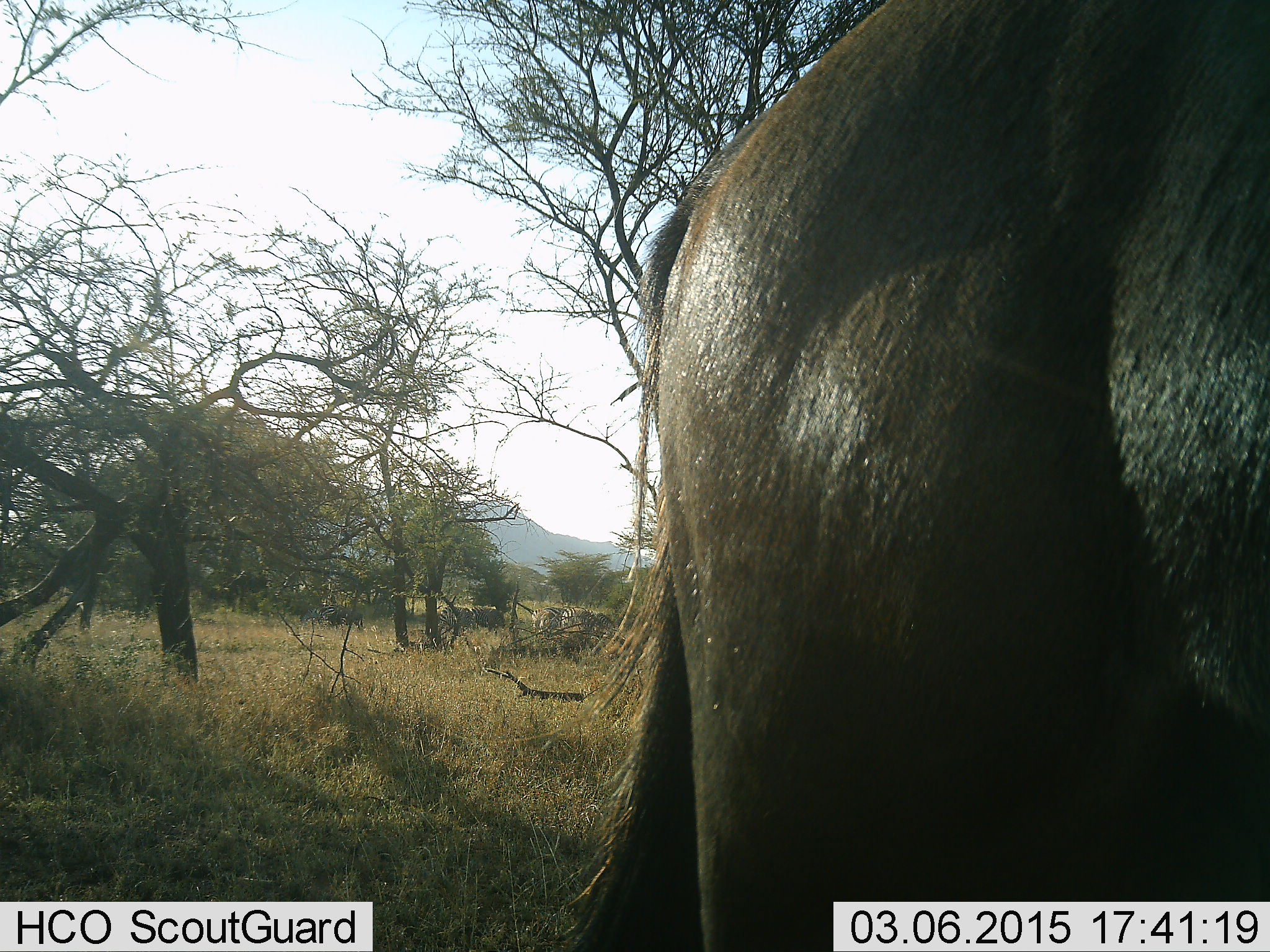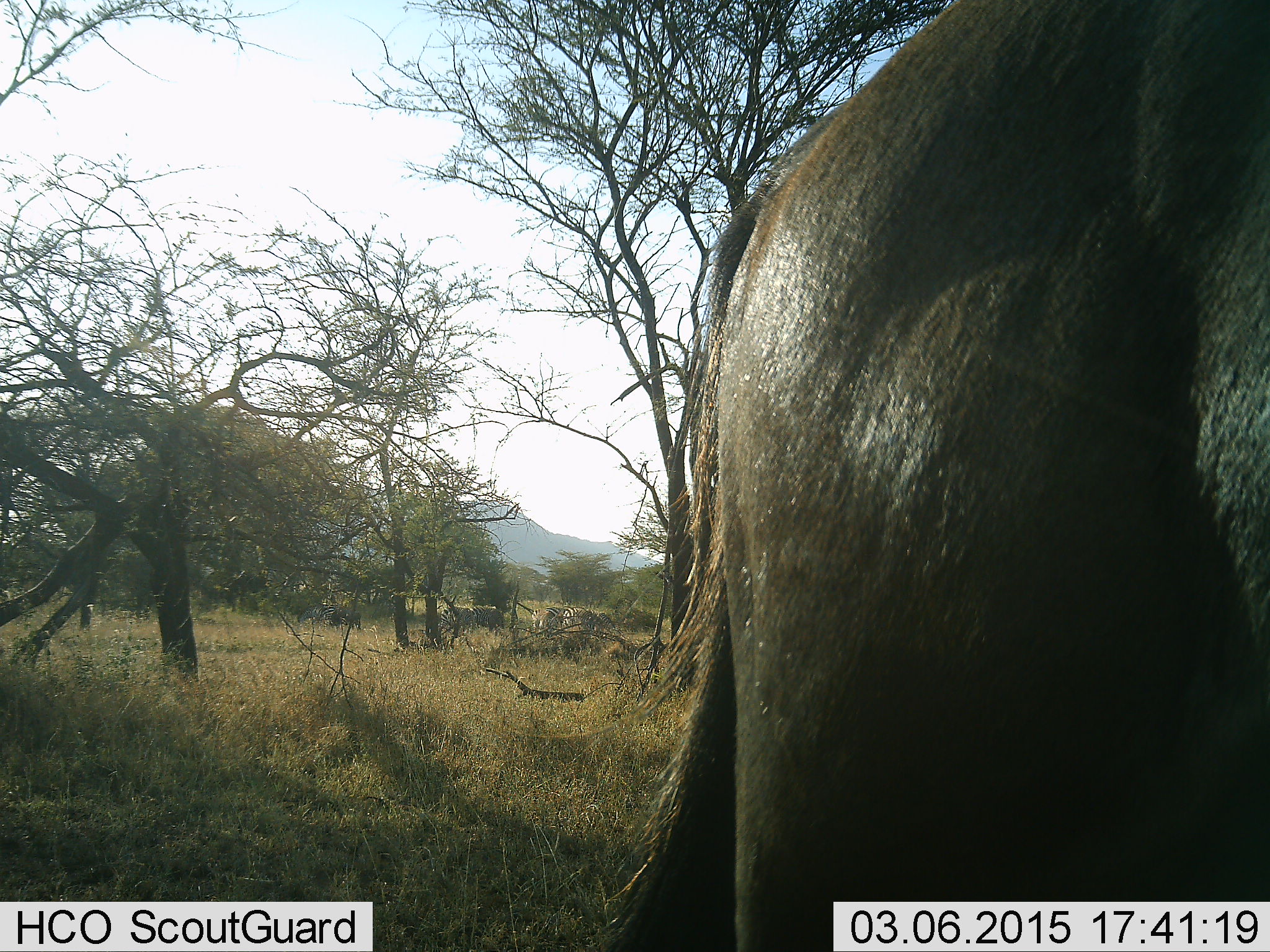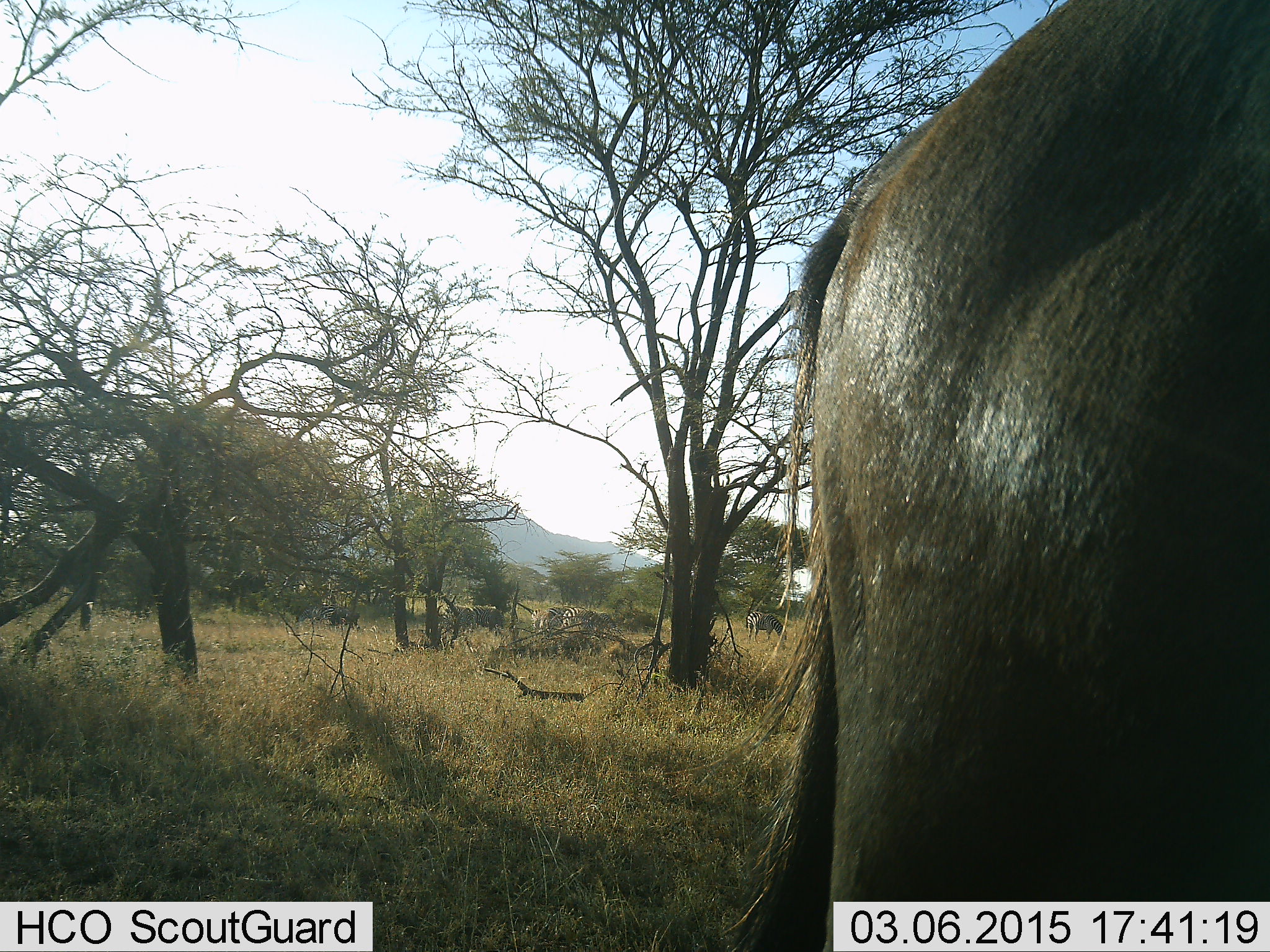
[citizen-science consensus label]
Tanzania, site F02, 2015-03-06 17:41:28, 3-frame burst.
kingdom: Animalia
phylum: Chordata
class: Mammalia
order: Artiodactyla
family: Bovidae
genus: Connochaetes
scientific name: Connochaetes taurinus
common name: blue wildebeest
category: wildebeest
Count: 1.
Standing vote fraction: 42%.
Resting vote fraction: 0%.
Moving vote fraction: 50%.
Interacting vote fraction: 0%.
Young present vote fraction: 0%.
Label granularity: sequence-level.